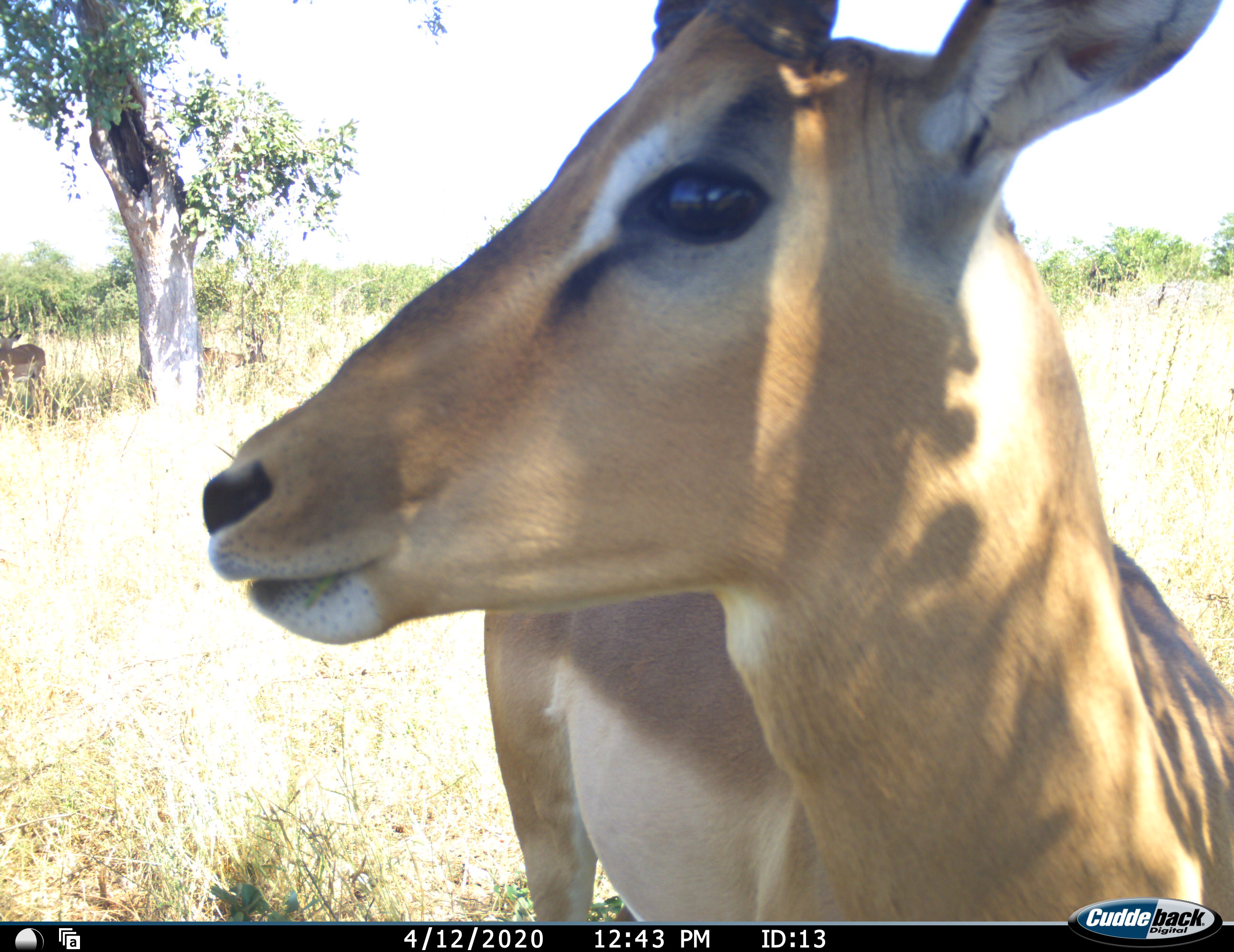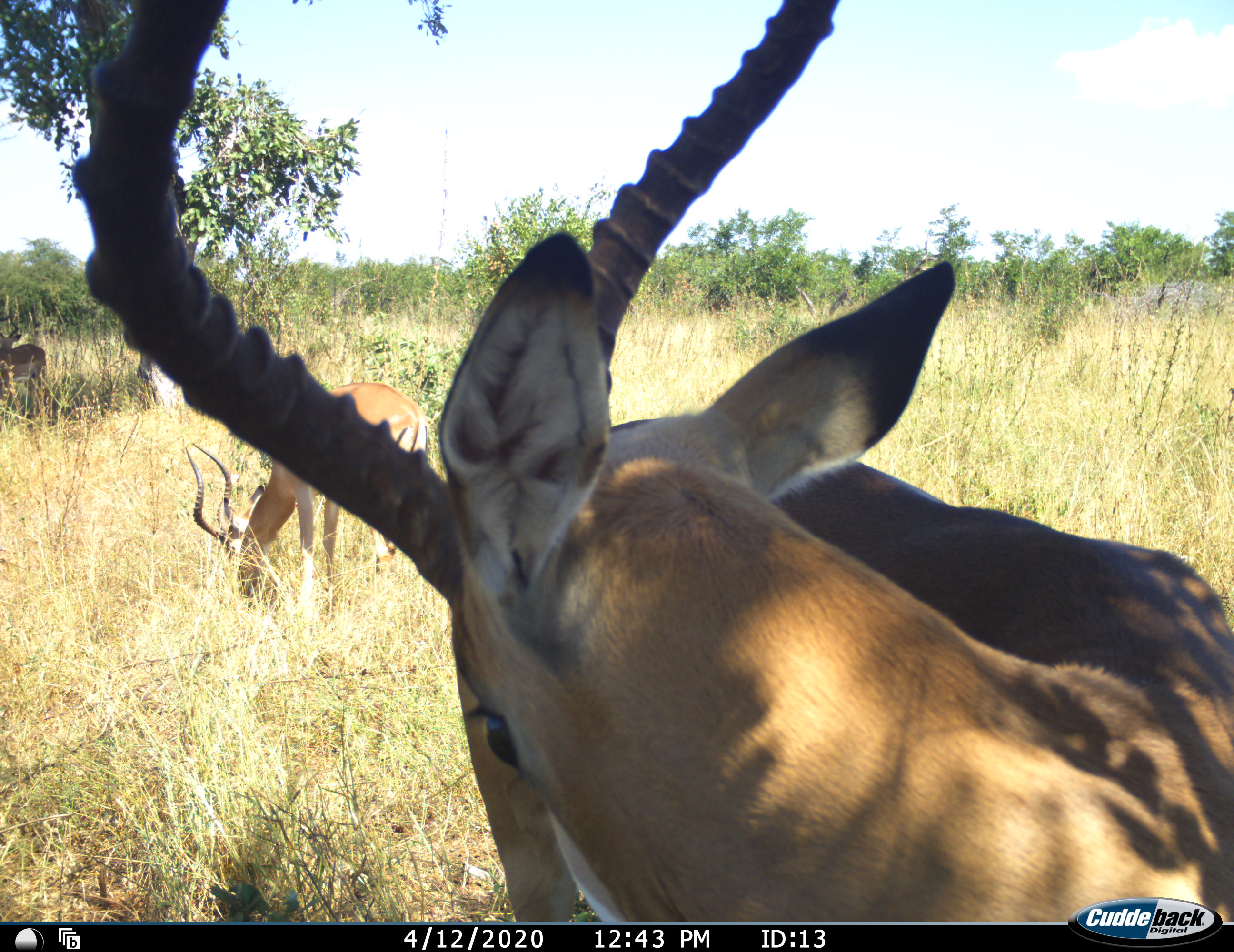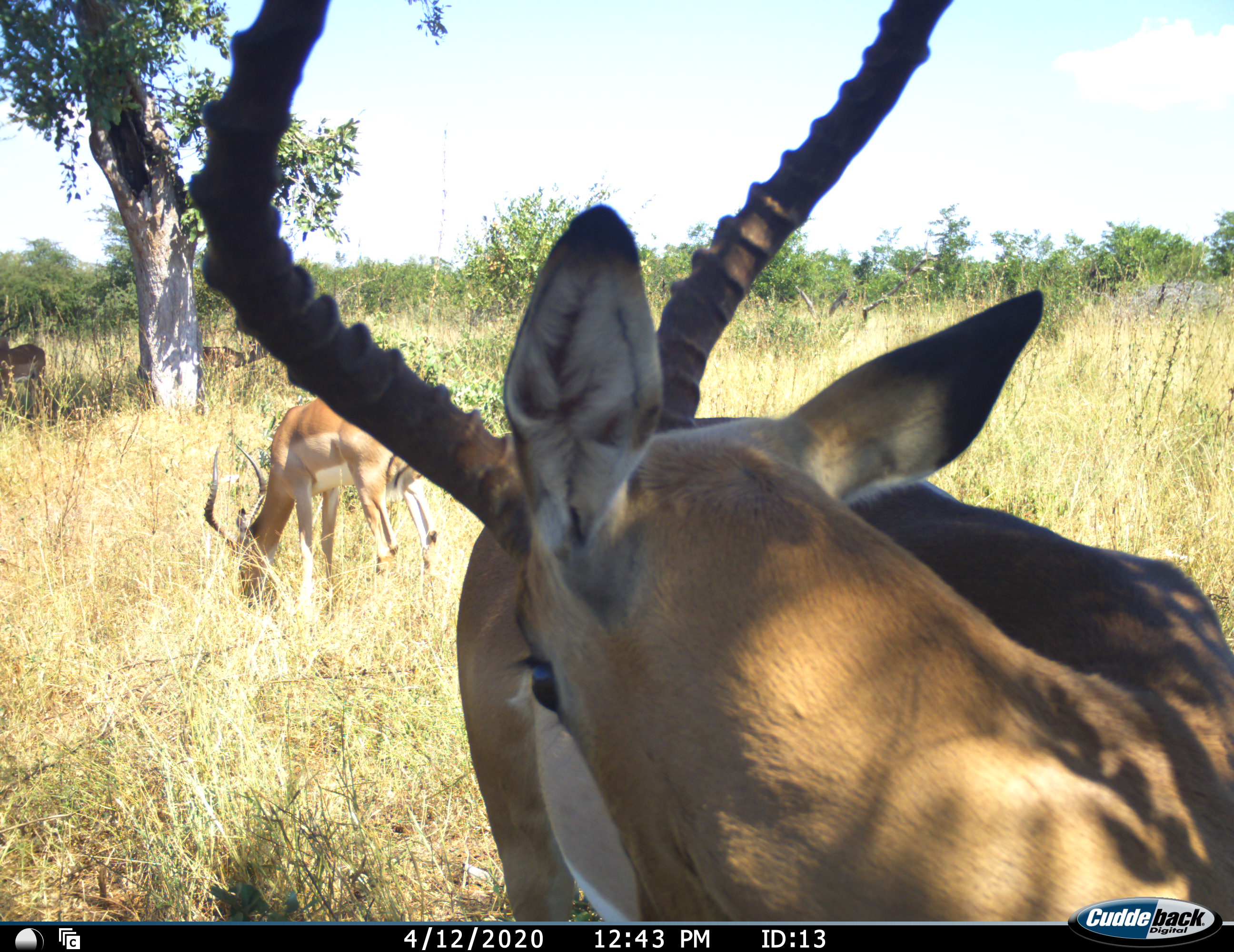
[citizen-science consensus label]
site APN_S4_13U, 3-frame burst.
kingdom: Animalia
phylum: Chordata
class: Mammalia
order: Artiodactyla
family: Bovidae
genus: Aepyceros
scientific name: Aepyceros melampus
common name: impala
Impala (Aepyceros melampus), count 4. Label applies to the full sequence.